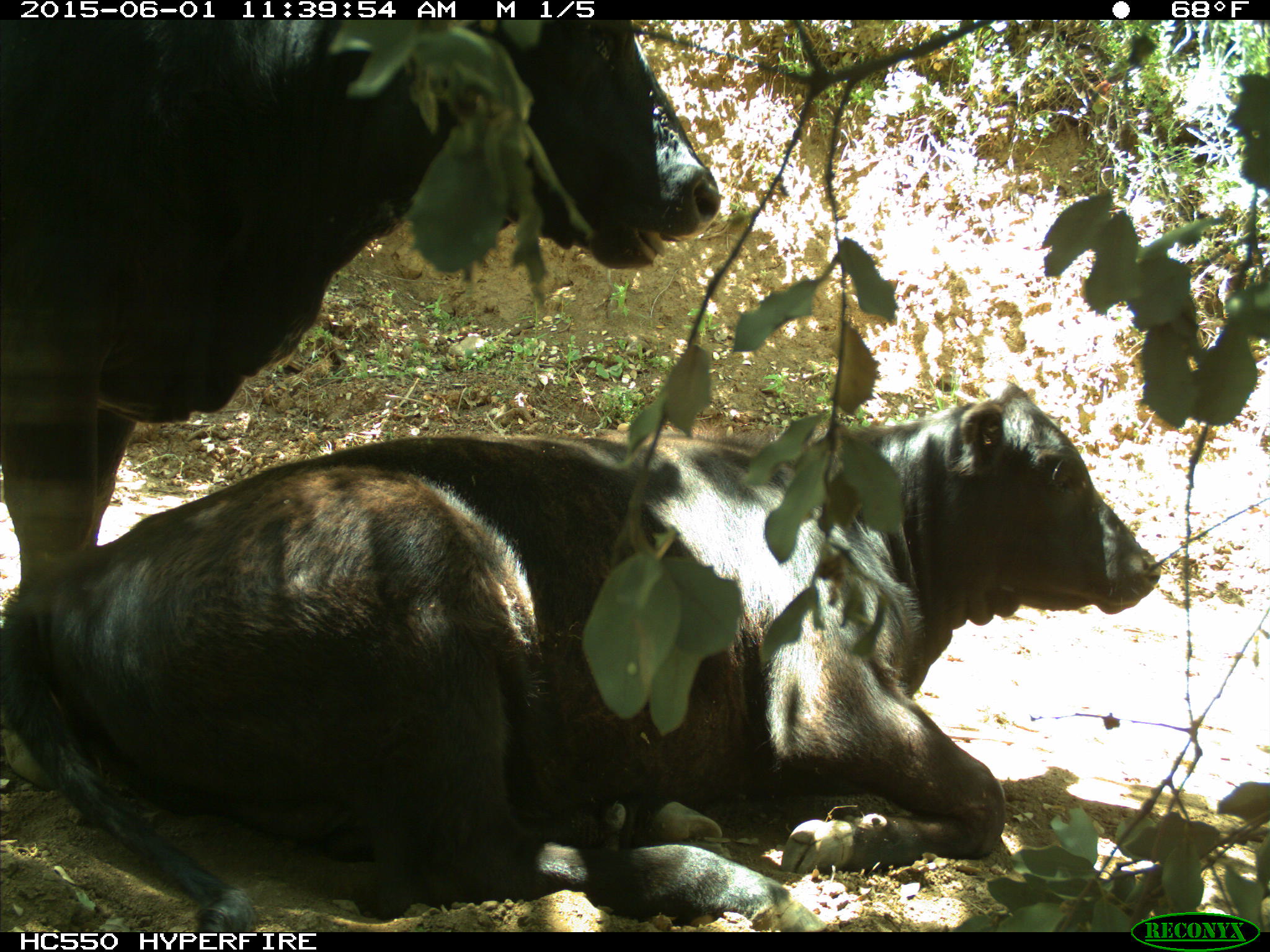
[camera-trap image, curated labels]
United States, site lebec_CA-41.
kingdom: Animalia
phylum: Chordata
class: Mammalia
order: Artiodactyla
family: Bovidae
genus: Bos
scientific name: Bos taurus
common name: domestic cow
Bos taurus (domestic cow).